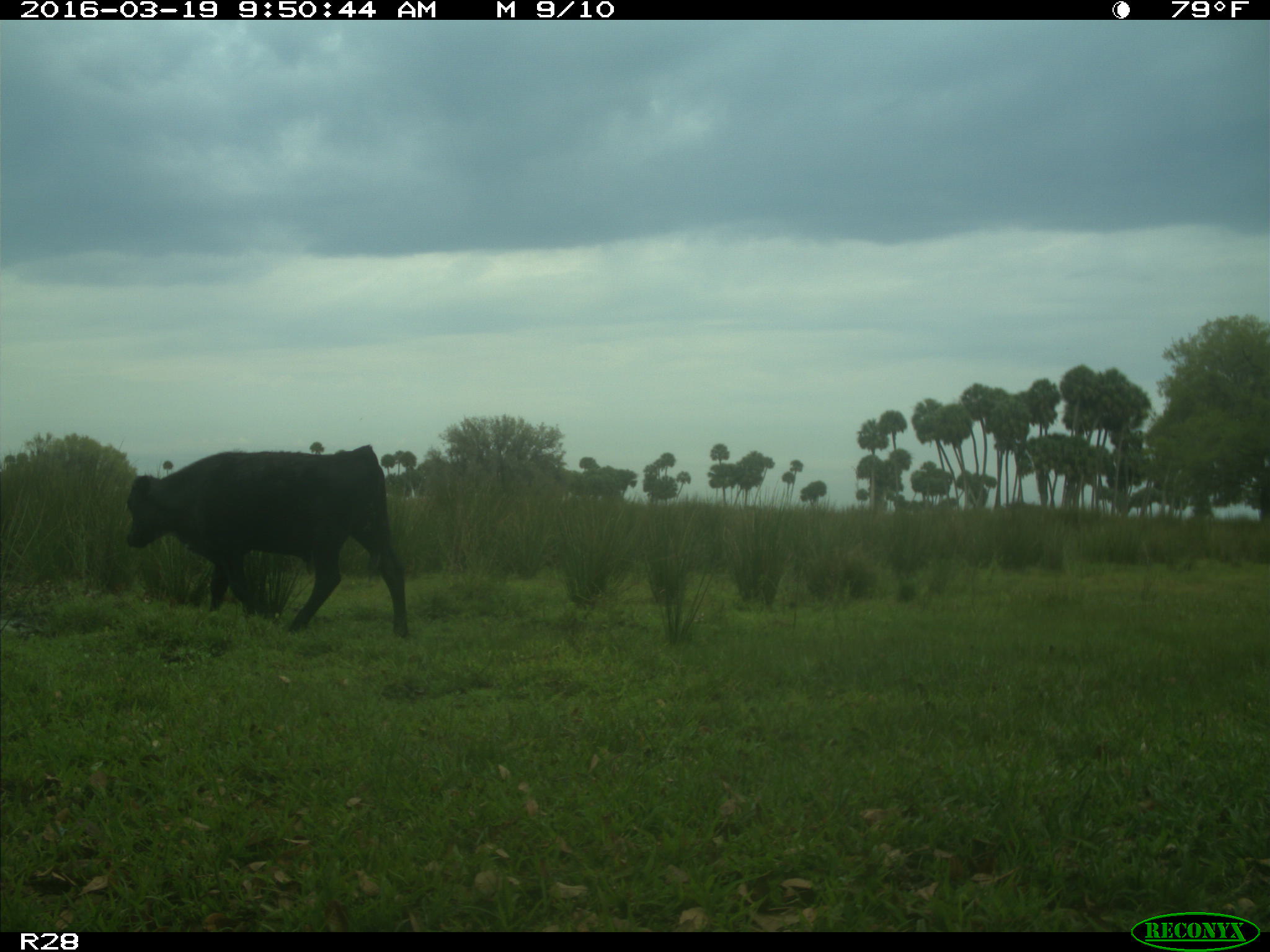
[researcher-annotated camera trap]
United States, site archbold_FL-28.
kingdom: Animalia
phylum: Chordata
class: Mammalia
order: Artiodactyla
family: Bovidae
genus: Bos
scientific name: Bos taurus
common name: domestic cow